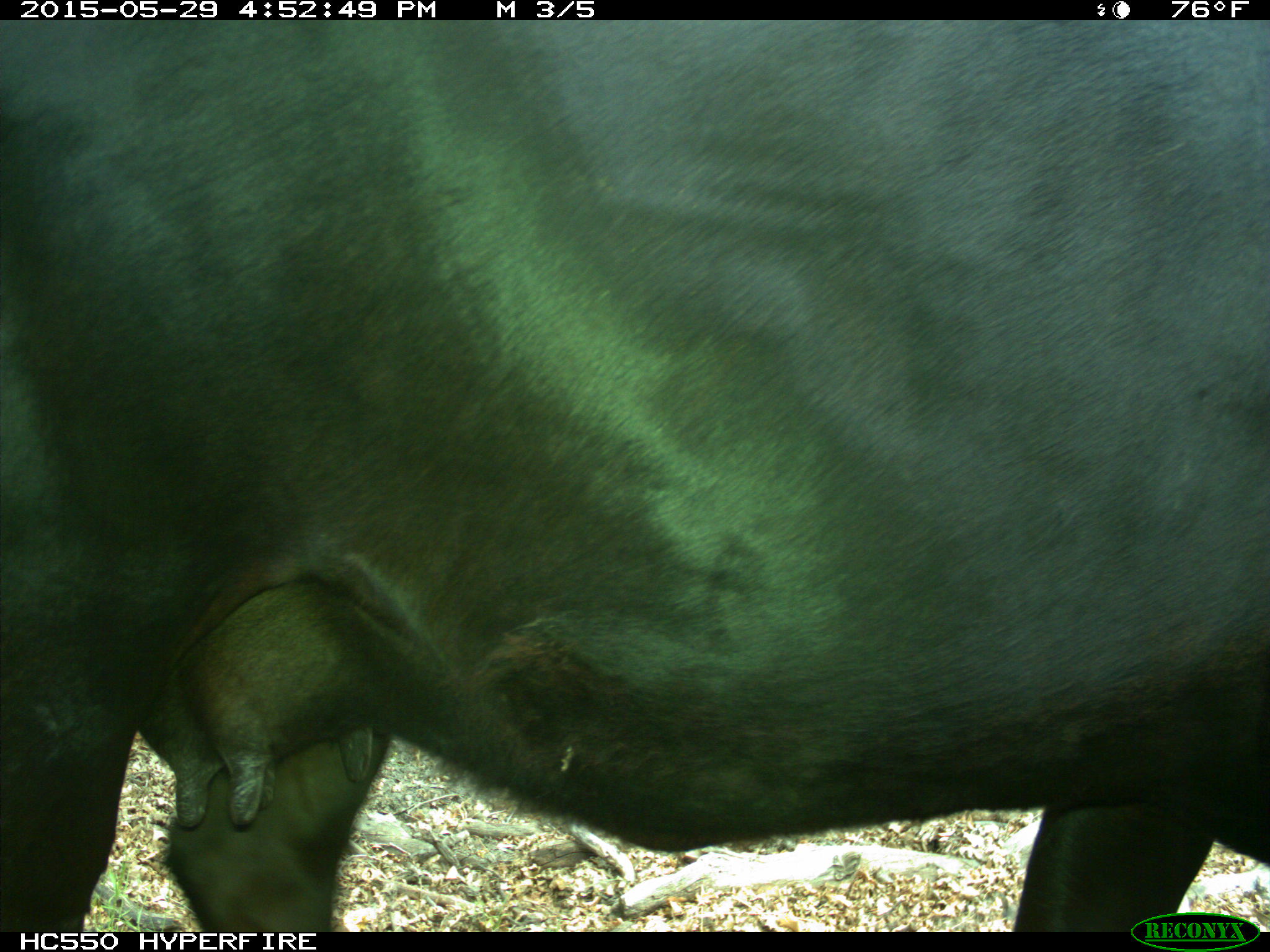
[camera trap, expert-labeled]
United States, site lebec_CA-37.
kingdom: Animalia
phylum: Chordata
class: Mammalia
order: Artiodactyla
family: Bovidae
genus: Bos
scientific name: Bos taurus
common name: domestic cow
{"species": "Bos taurus (domestic cow)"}